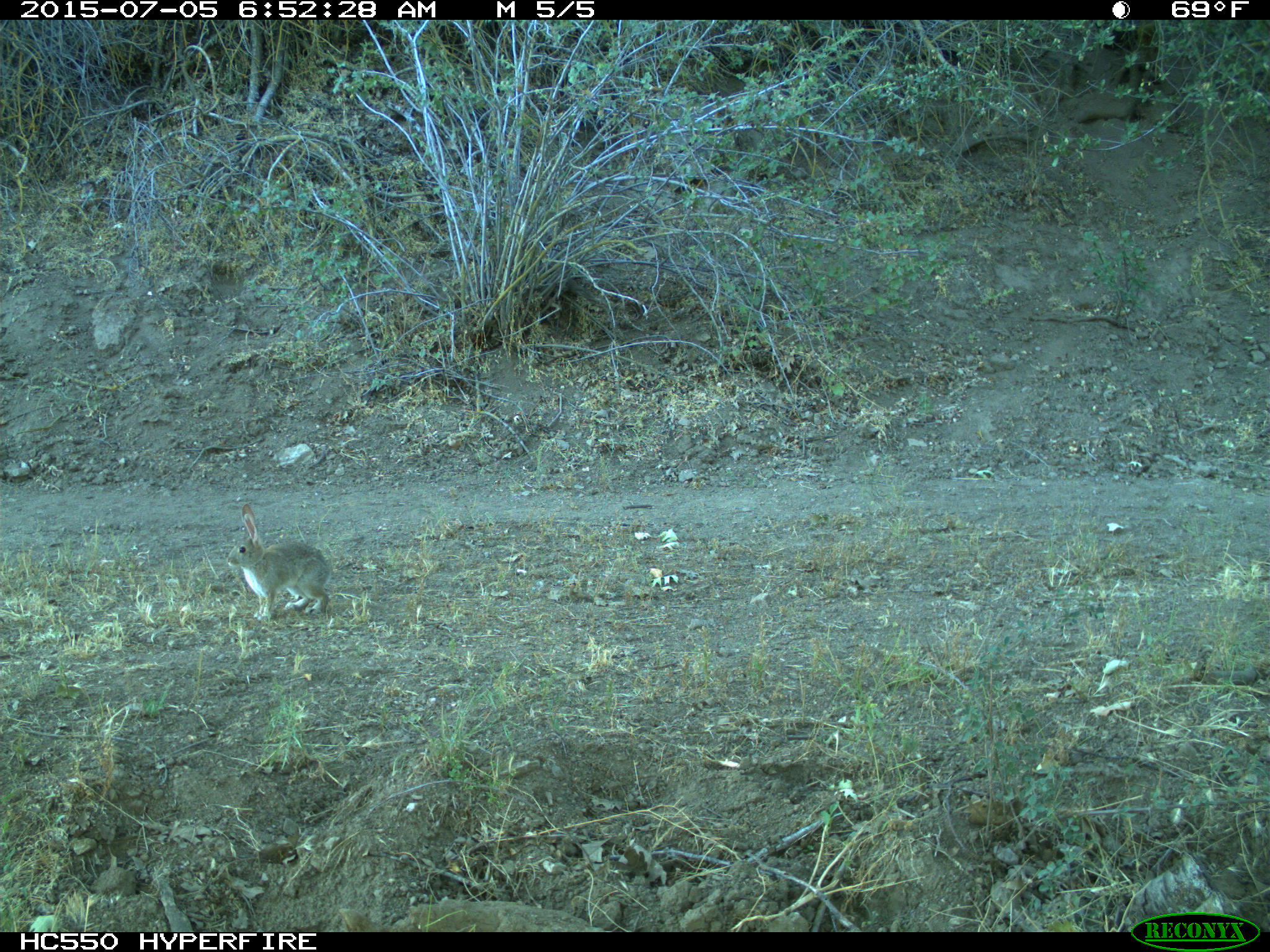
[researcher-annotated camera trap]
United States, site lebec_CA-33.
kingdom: Animalia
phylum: Chordata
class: Mammalia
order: Lagomorpha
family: Leporidae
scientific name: Leporidae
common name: rabbits and hares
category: unidentified rabbit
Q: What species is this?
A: Unidentified rabbit (rabbits and hares) (Leporidae).